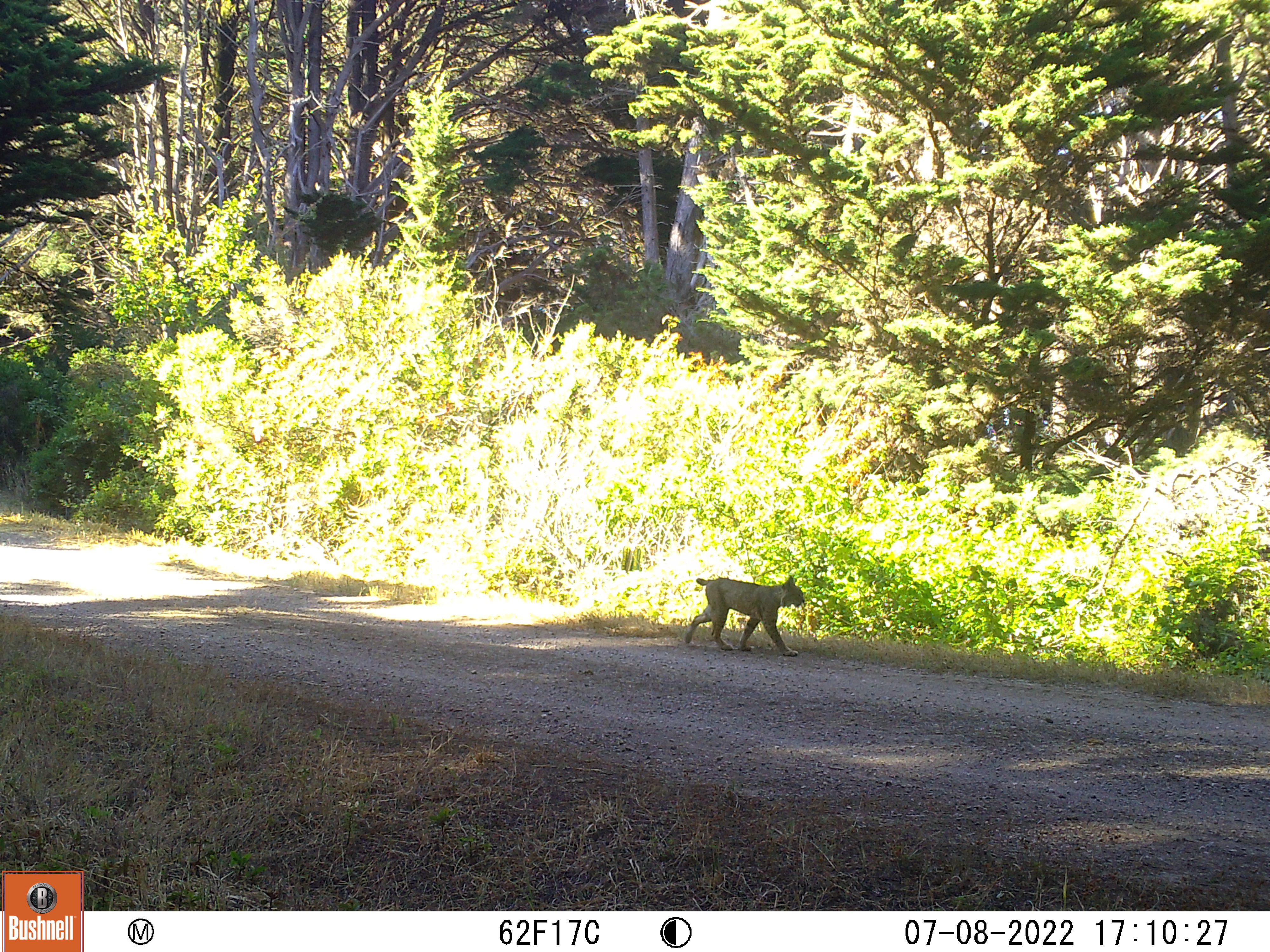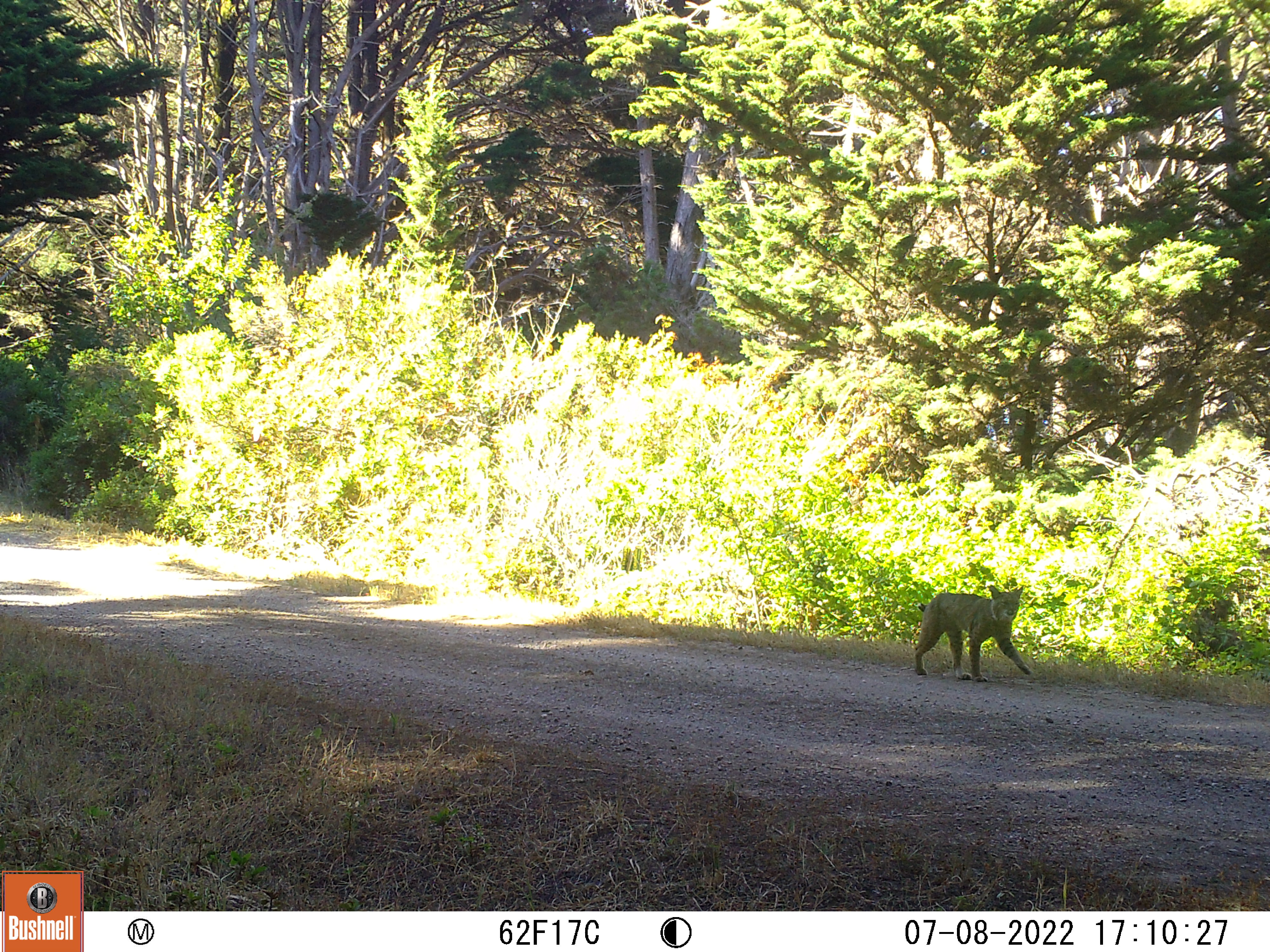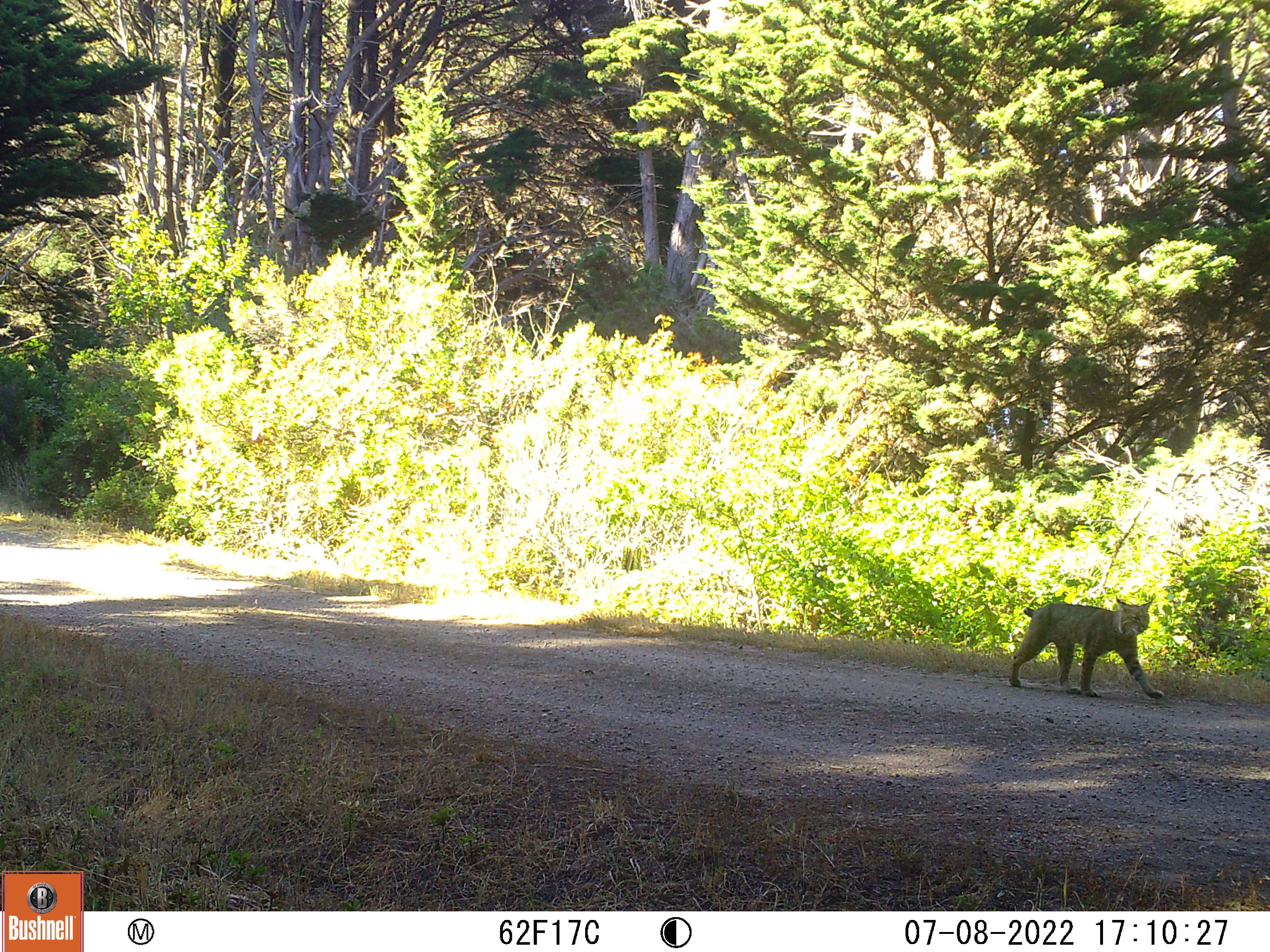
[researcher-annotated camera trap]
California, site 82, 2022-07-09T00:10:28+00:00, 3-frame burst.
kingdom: Animalia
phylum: Chordata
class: Mammalia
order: Carnivora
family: Felidae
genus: Lynx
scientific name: Lynx rufus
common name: bobcat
Bobcat (Lynx rufus).